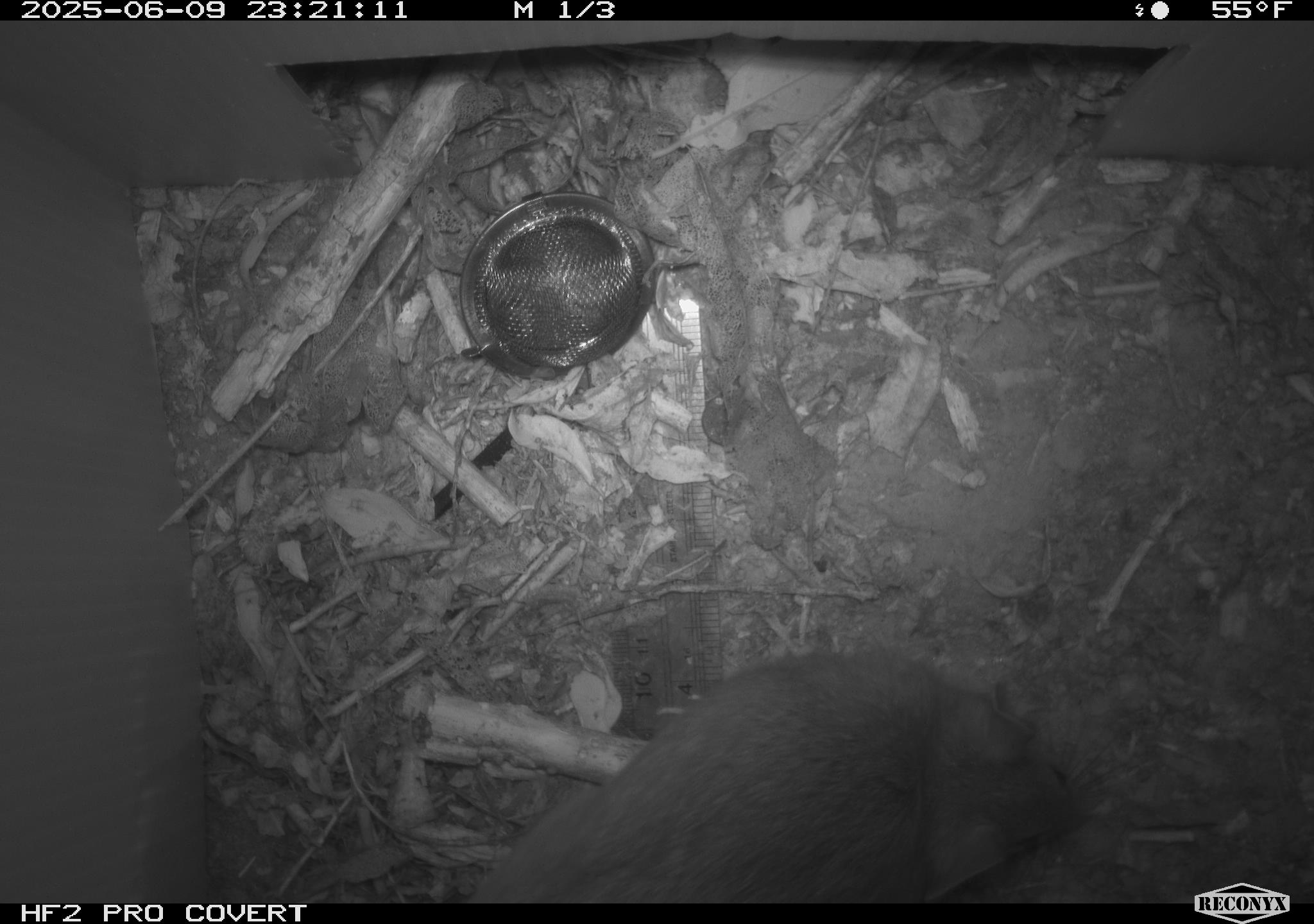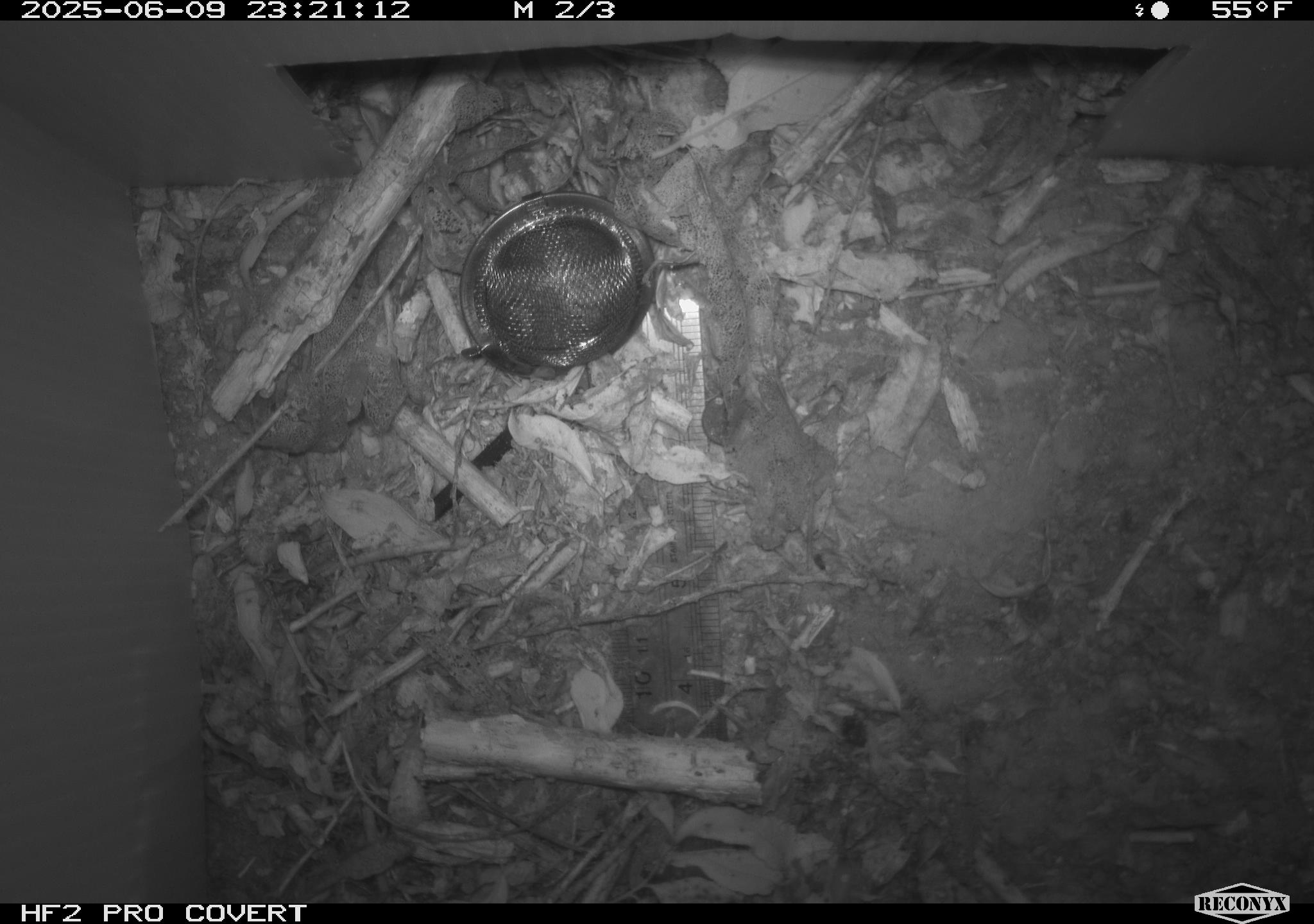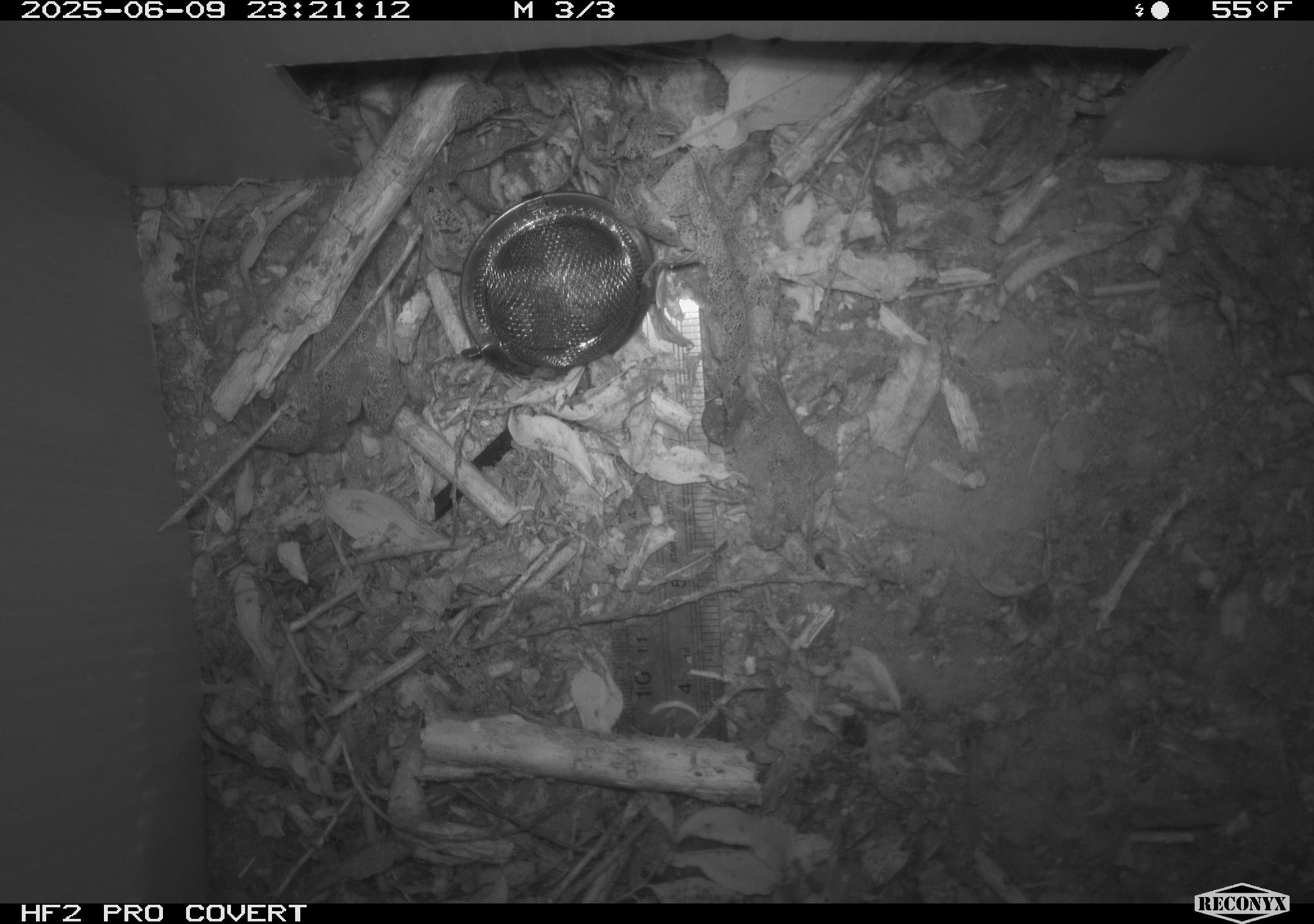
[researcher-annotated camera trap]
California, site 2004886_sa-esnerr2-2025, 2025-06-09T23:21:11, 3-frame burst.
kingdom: Animalia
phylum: Chordata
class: Mammalia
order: Rodentia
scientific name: Rodentia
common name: rodent